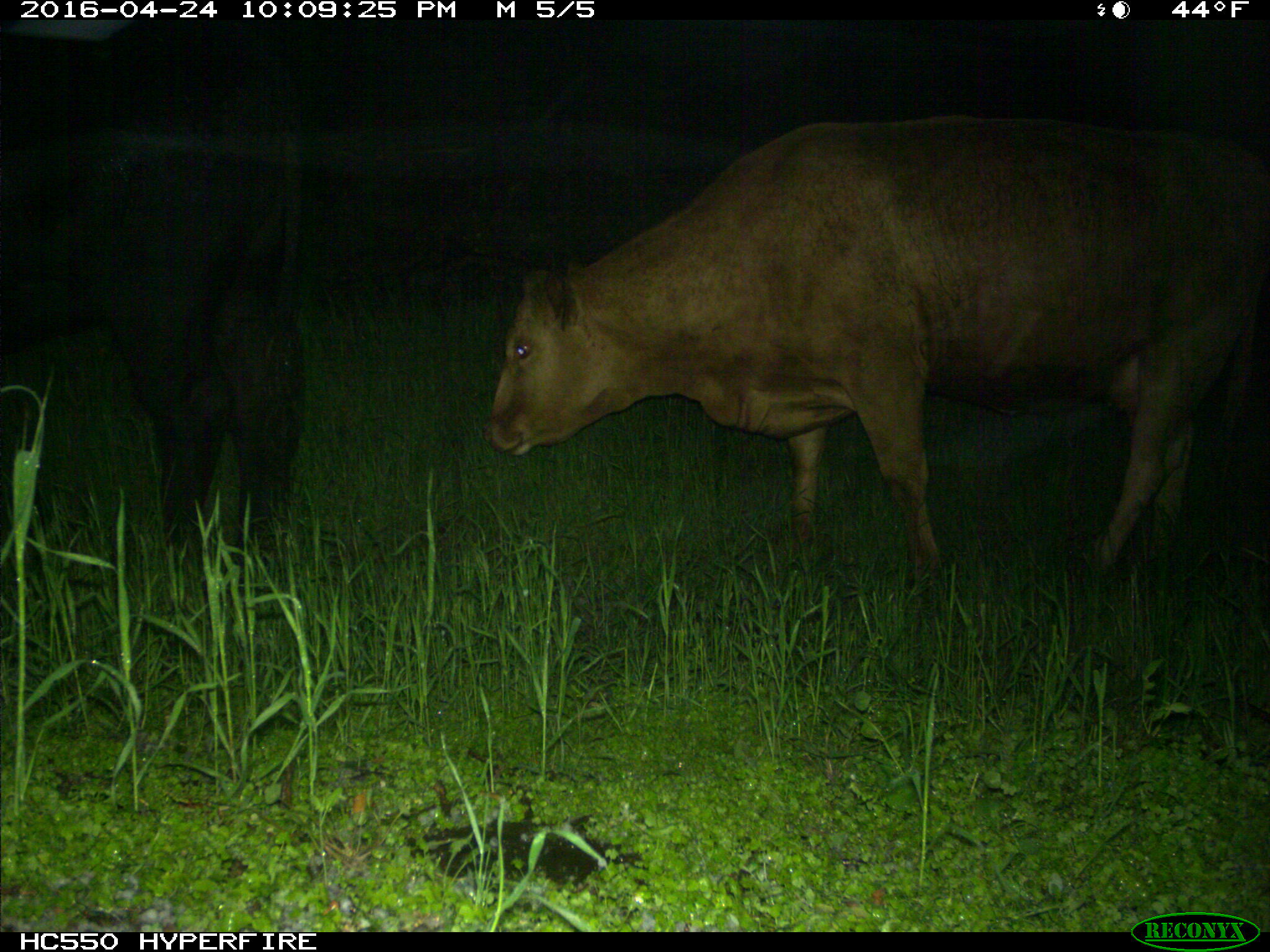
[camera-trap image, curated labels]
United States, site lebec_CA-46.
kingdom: Animalia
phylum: Chordata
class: Mammalia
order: Artiodactyla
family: Bovidae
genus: Bos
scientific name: Bos taurus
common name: domestic cow